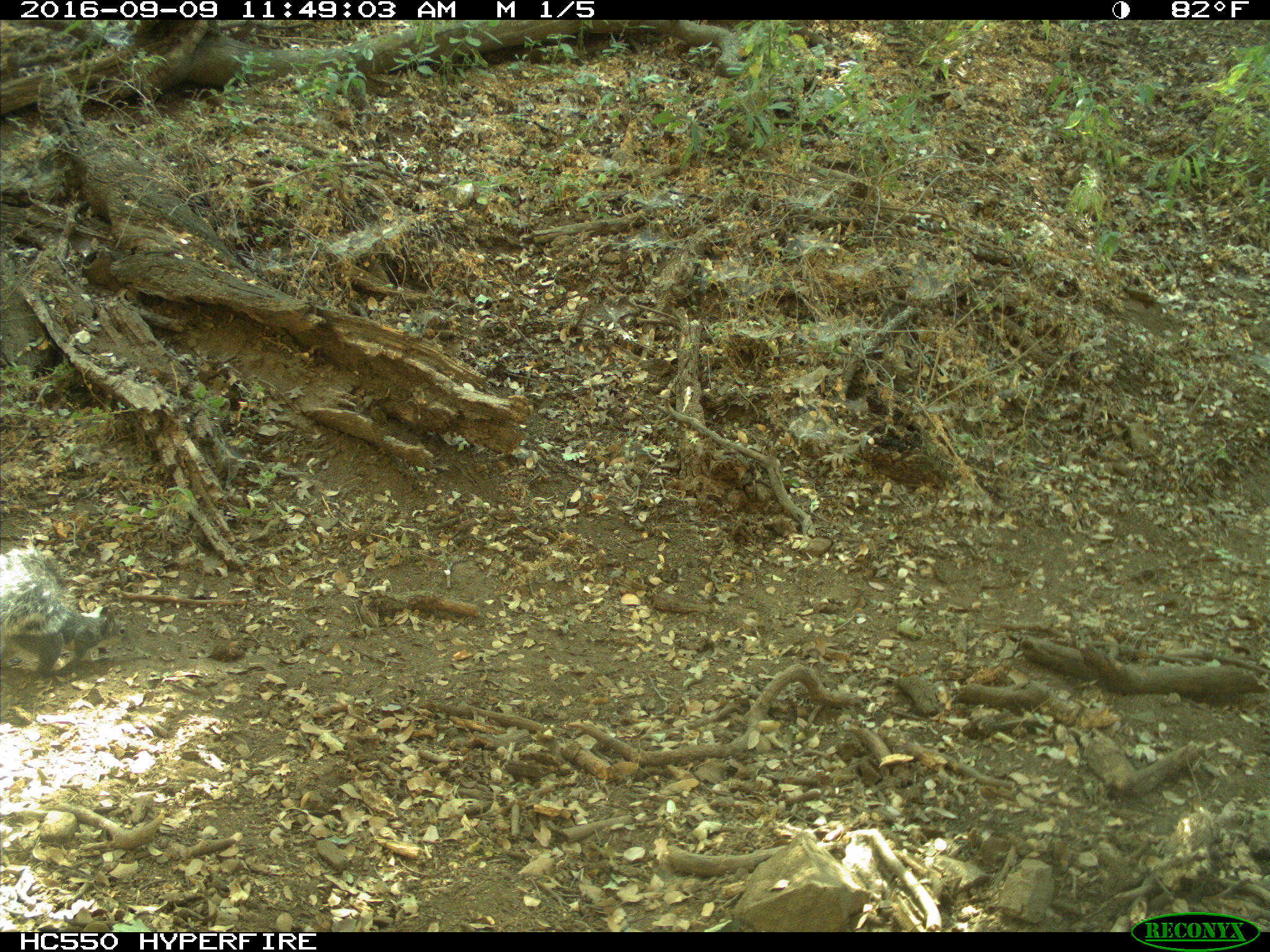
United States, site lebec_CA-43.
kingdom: Animalia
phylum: Chordata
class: Mammalia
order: Rodentia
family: Sciuridae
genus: Sciurus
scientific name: Sciurus carolinensis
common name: eastern gray squirrel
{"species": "Sciurus carolinensis (eastern gray squirrel)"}